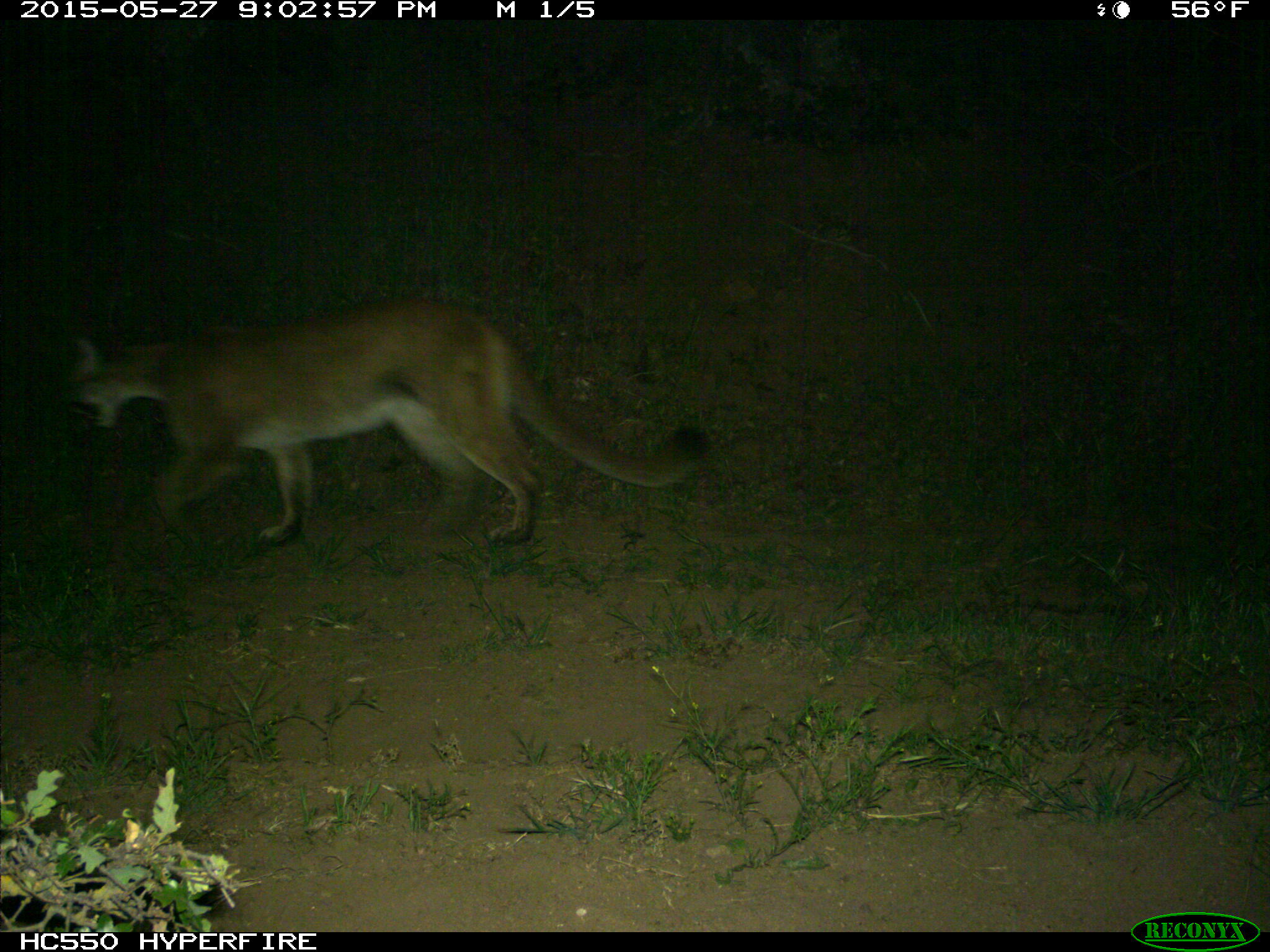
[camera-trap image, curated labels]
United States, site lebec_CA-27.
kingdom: Animalia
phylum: Chordata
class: Mammalia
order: Carnivora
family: Felidae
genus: Puma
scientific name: Puma concolor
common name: mountain lion